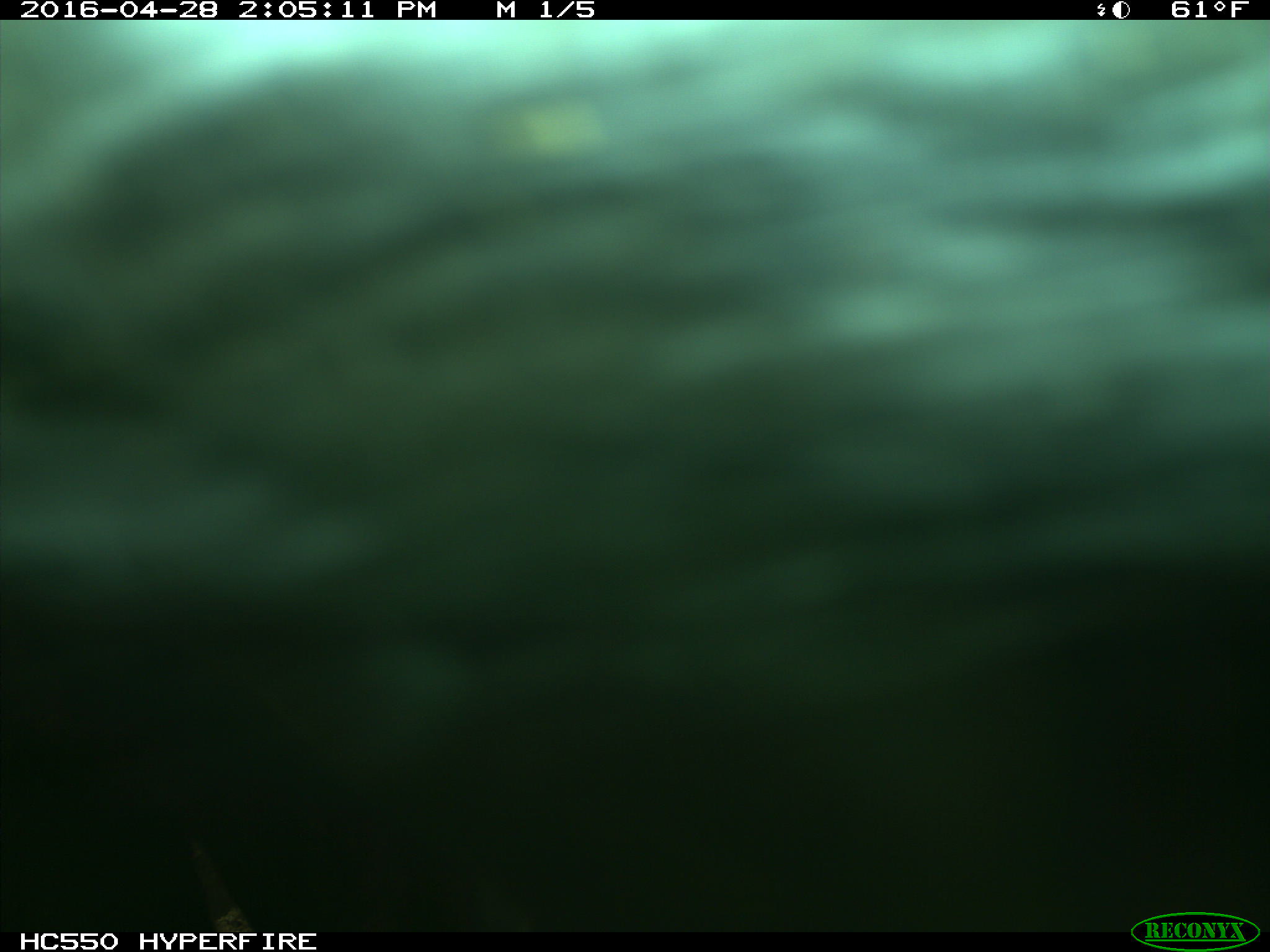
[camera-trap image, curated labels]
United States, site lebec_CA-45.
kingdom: Animalia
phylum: Chordata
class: Mammalia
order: Artiodactyla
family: Bovidae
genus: Bos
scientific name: Bos taurus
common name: domestic cow